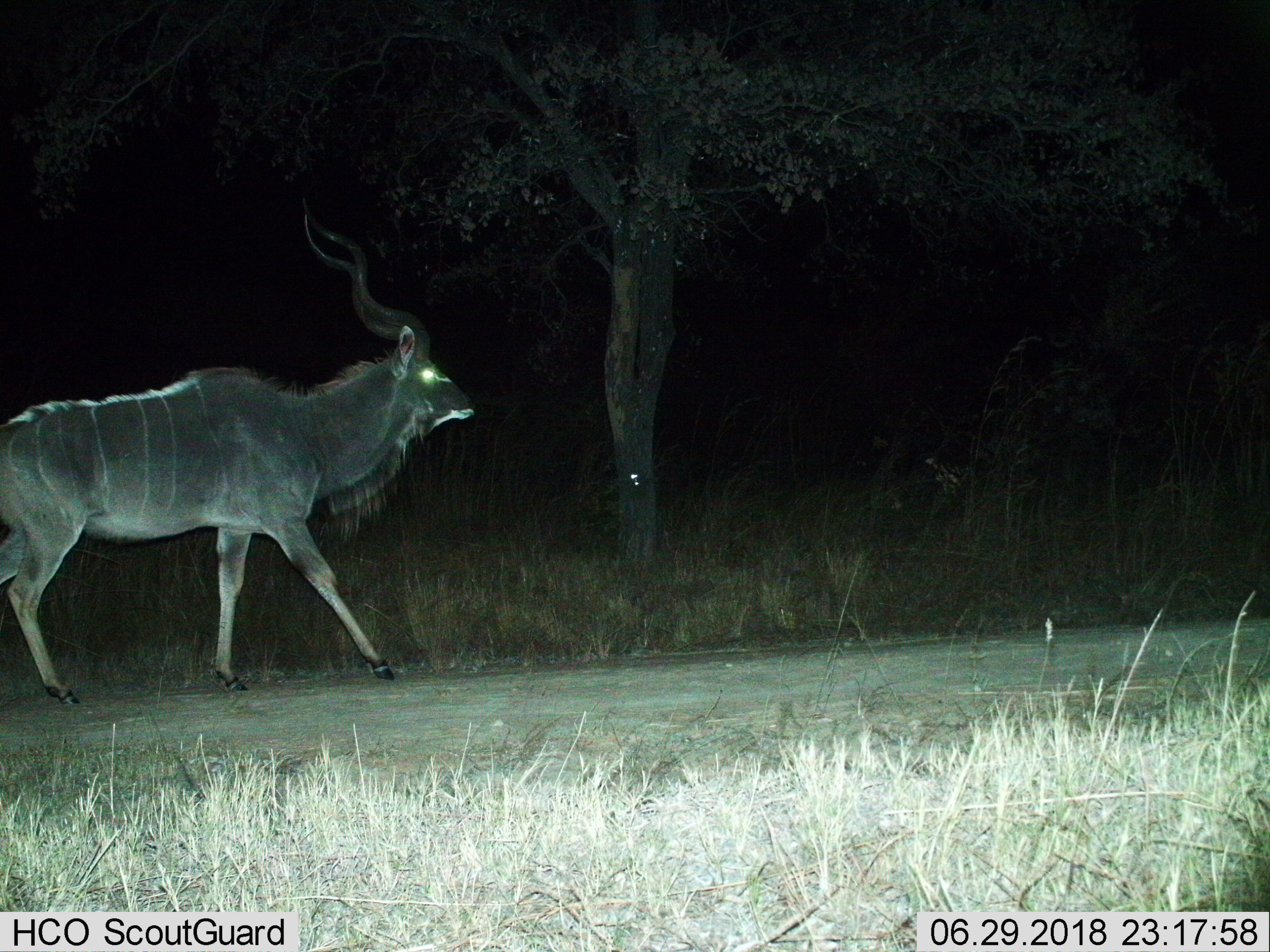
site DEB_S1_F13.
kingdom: Animalia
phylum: Chordata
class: Mammalia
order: Artiodactyla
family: Bovidae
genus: Tragelaphus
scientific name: Tragelaphus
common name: kudu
Kudu (Tragelaphus), count 1. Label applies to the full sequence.